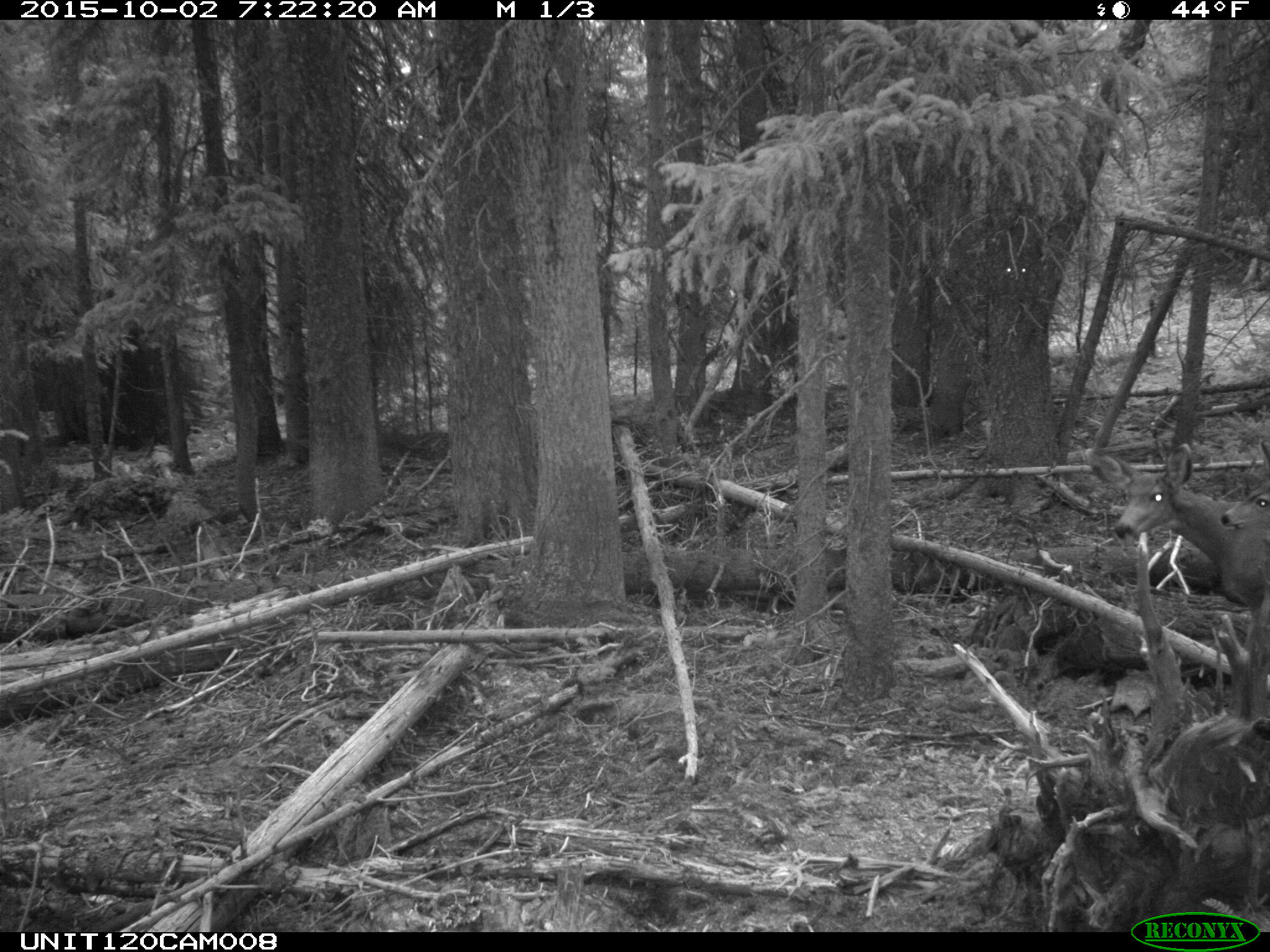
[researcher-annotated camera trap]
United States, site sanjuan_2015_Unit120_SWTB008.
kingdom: Animalia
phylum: Chordata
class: Mammalia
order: Artiodactyla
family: Cervidae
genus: Odocoileus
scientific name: Odocoileus hemionus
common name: mule deer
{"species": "Odocoileus hemionus (mule deer)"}